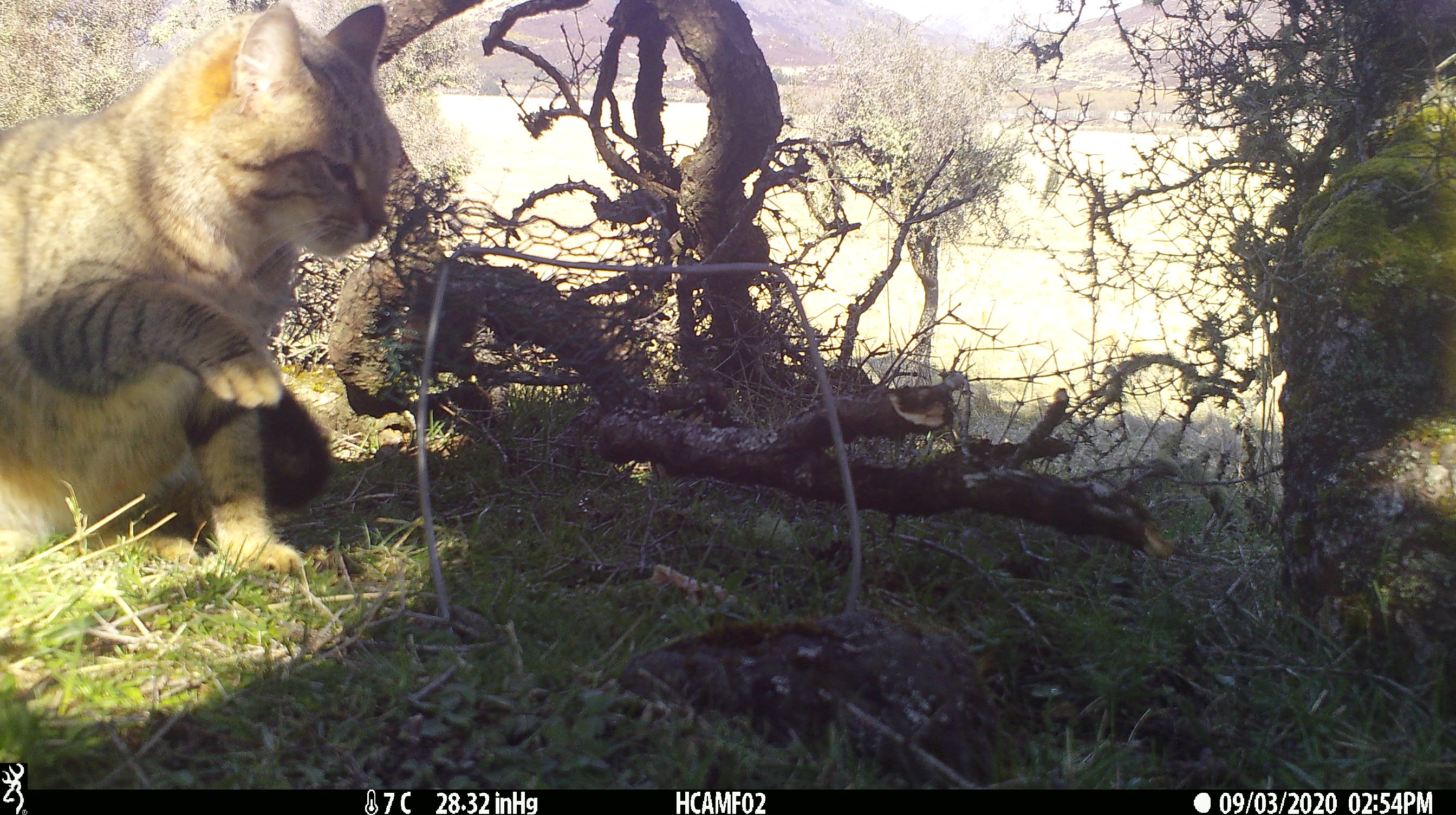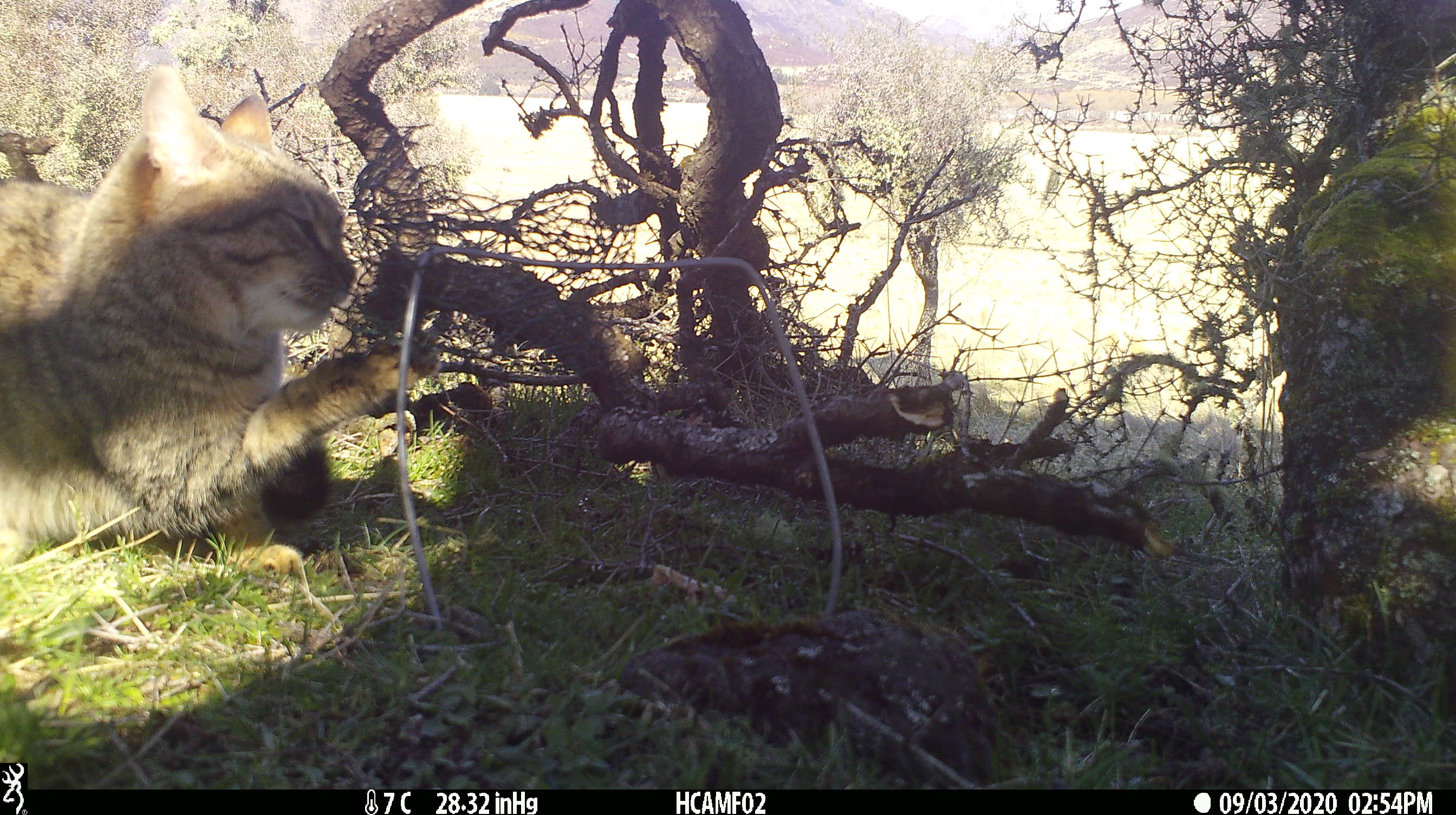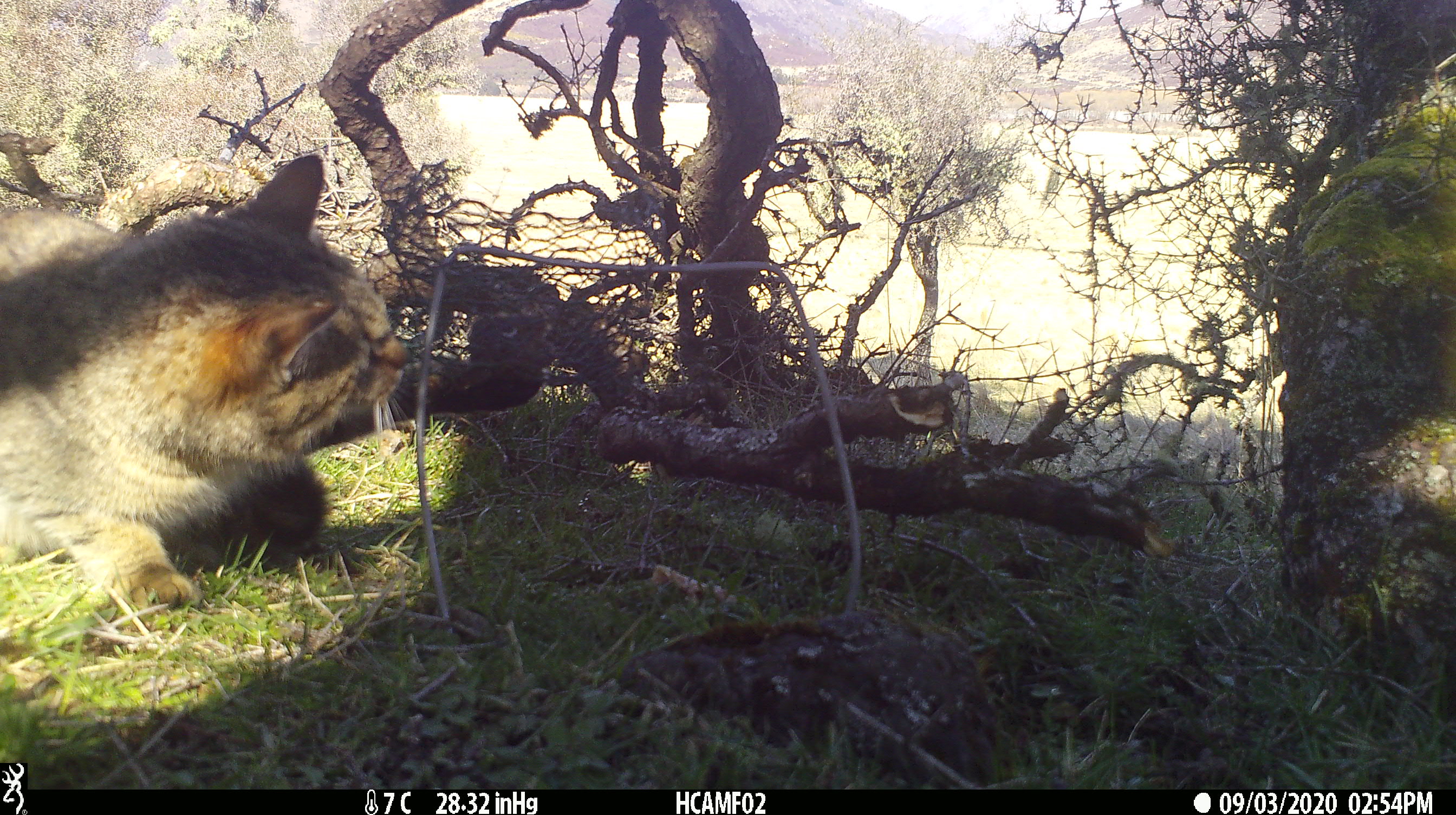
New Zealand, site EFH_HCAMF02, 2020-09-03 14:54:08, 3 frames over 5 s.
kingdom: Animalia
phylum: Chordata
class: Mammalia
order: Carnivora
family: Felidae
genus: Felis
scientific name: Felis catus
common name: domestic cat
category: cat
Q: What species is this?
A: Cat (domestic cat) (Felis catus).